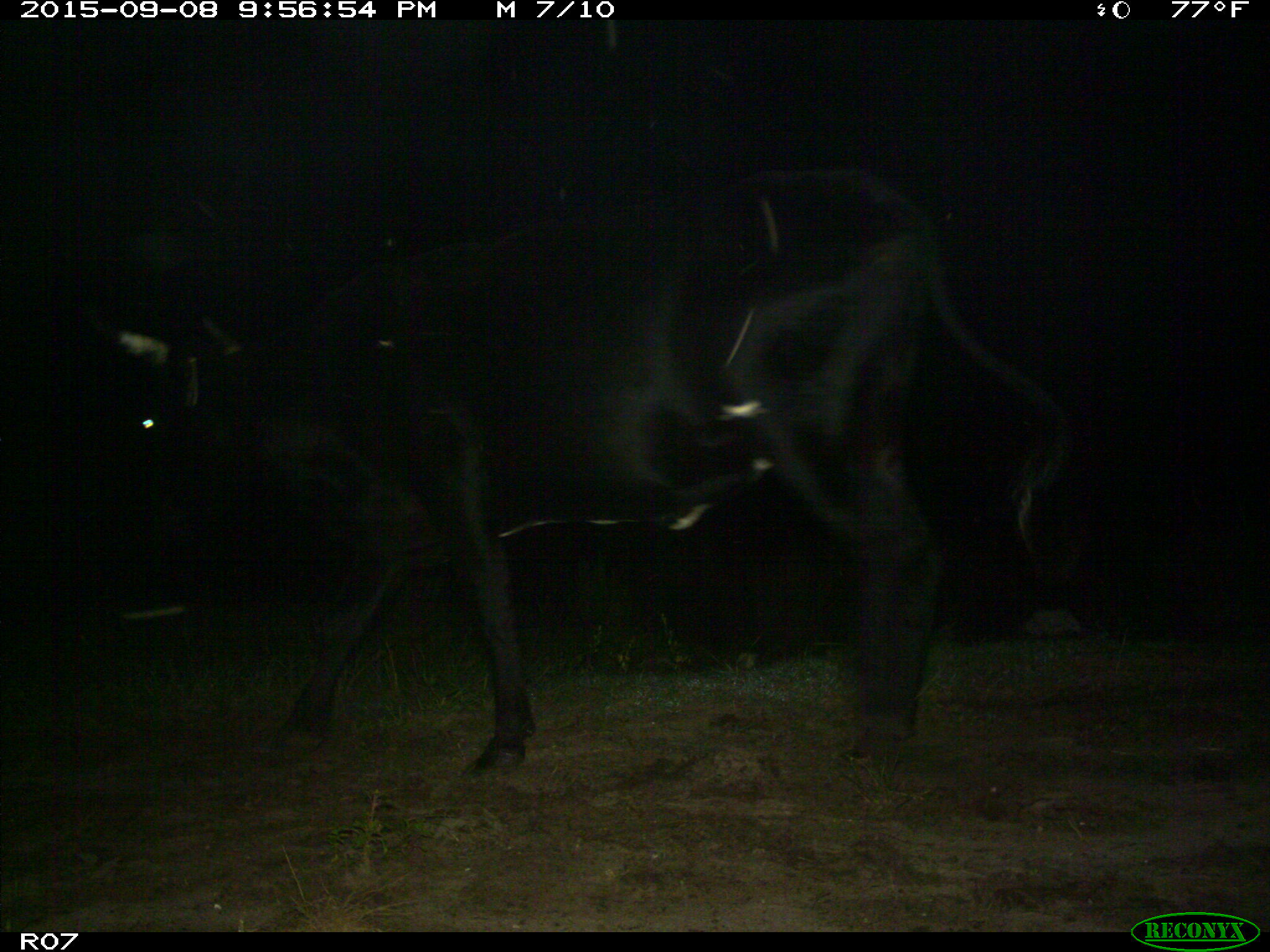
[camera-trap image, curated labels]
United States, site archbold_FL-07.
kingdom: Animalia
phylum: Chordata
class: Mammalia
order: Artiodactyla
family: Bovidae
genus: Bos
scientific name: Bos taurus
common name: domestic cow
Bos taurus (domestic cow).